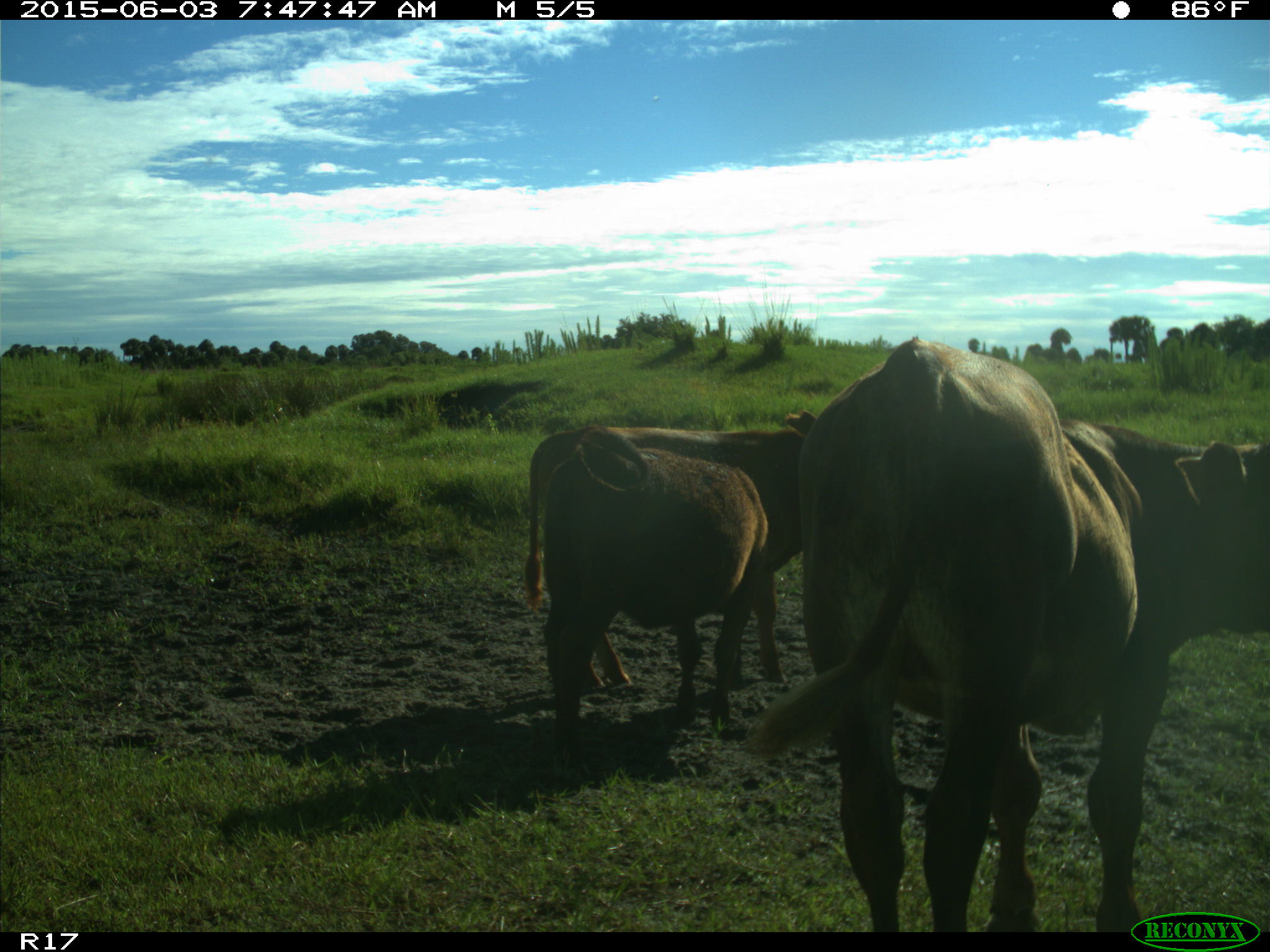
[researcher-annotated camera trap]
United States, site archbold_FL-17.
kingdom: Animalia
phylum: Chordata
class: Mammalia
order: Artiodactyla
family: Bovidae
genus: Bos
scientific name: Bos taurus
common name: domestic cow